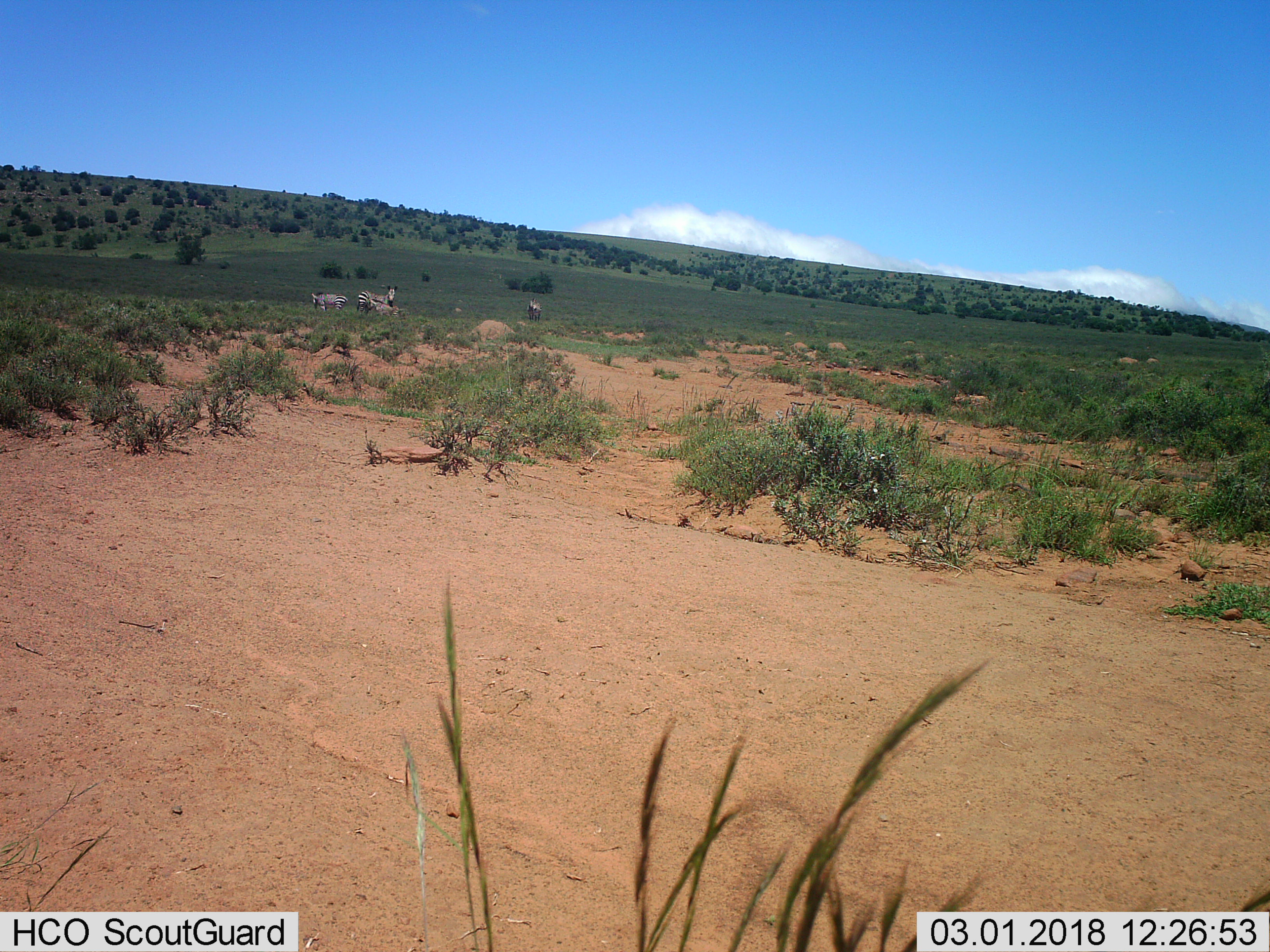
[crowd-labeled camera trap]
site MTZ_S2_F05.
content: unidentified animal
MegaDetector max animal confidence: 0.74